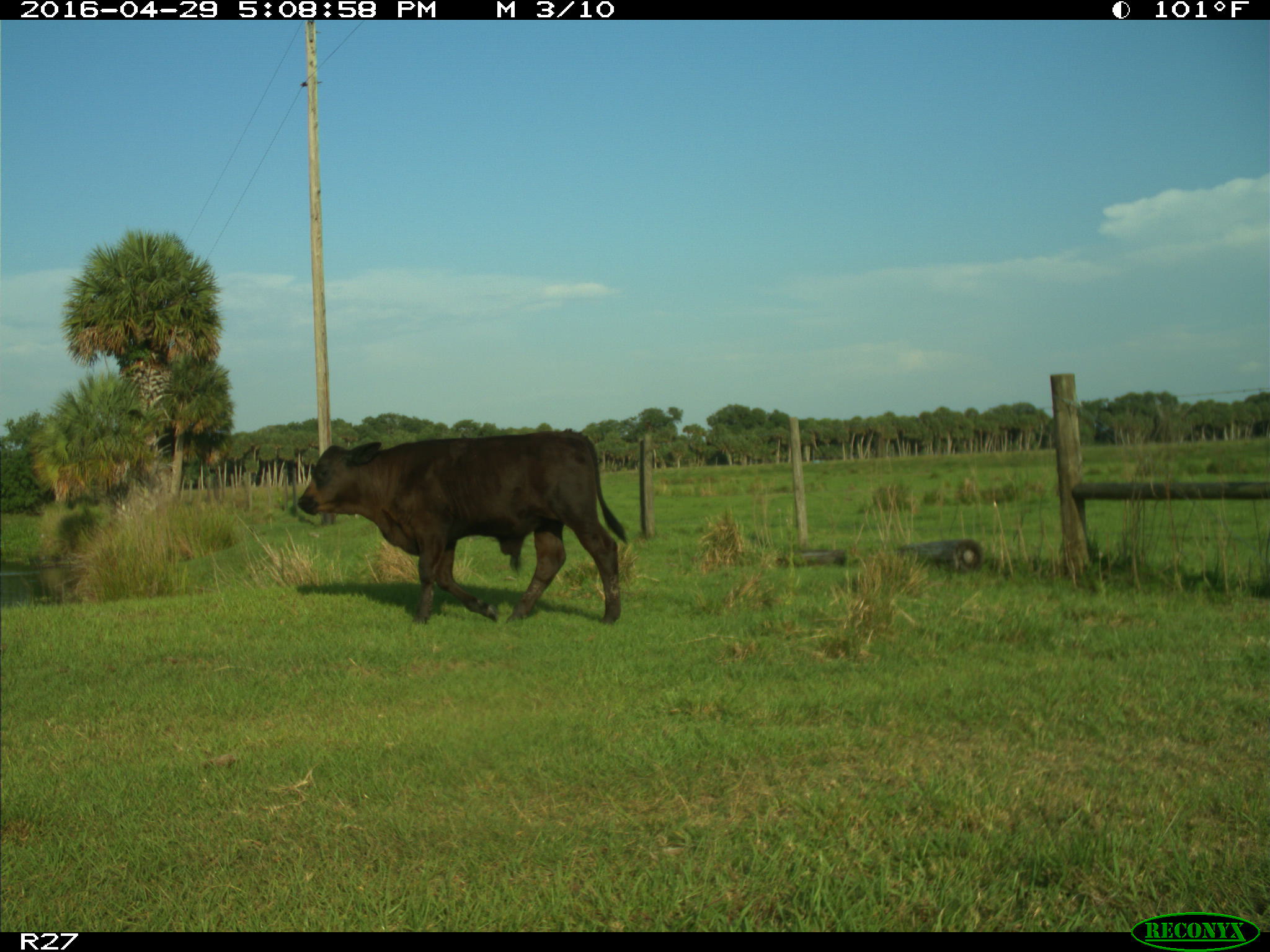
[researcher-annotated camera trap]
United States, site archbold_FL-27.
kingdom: Animalia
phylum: Chordata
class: Mammalia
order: Artiodactyla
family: Bovidae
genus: Bos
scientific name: Bos taurus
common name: domestic cow